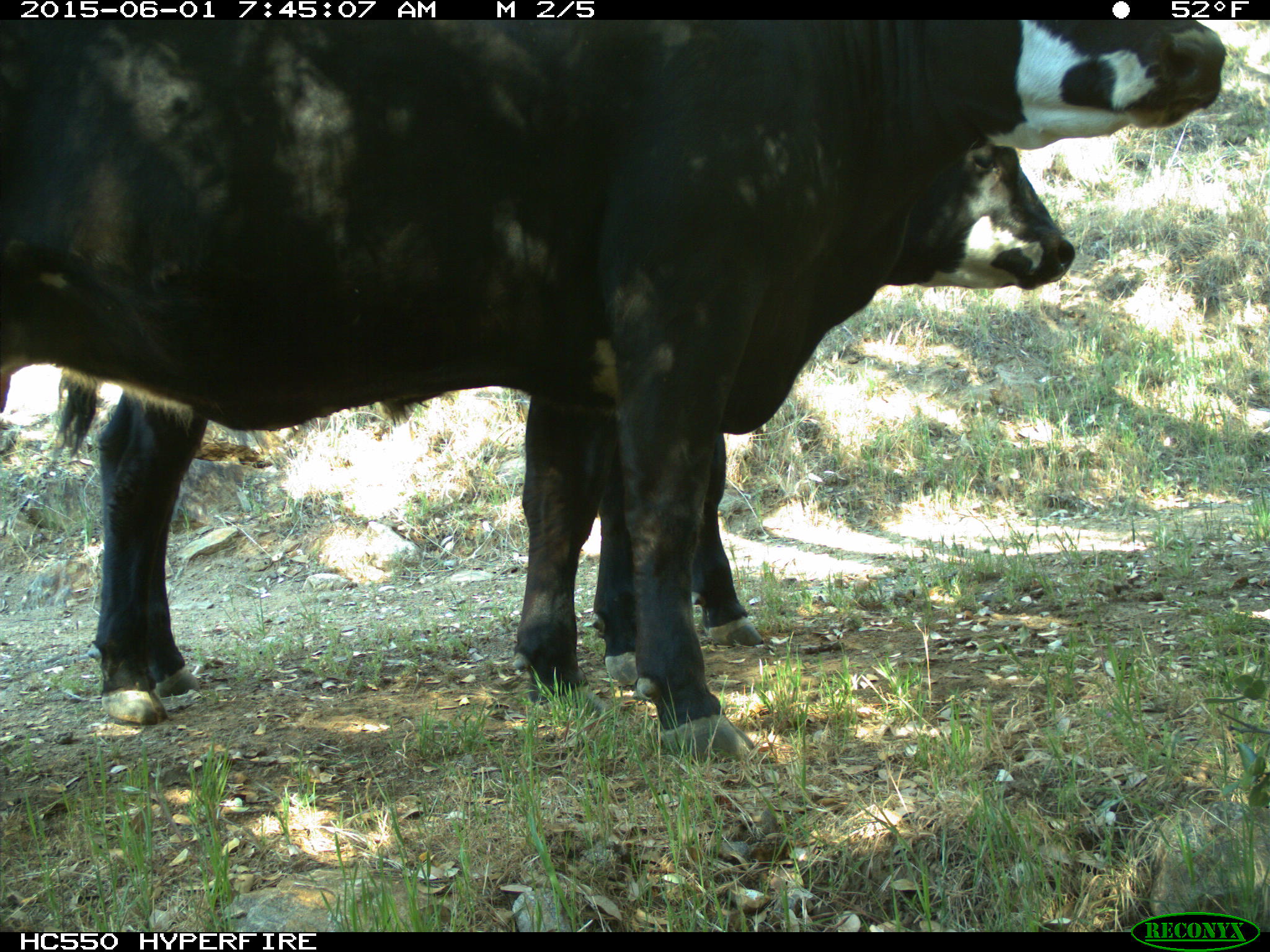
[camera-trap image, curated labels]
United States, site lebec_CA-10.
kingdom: Animalia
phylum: Chordata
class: Mammalia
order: Artiodactyla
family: Bovidae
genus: Bos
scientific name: Bos taurus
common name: domestic cow